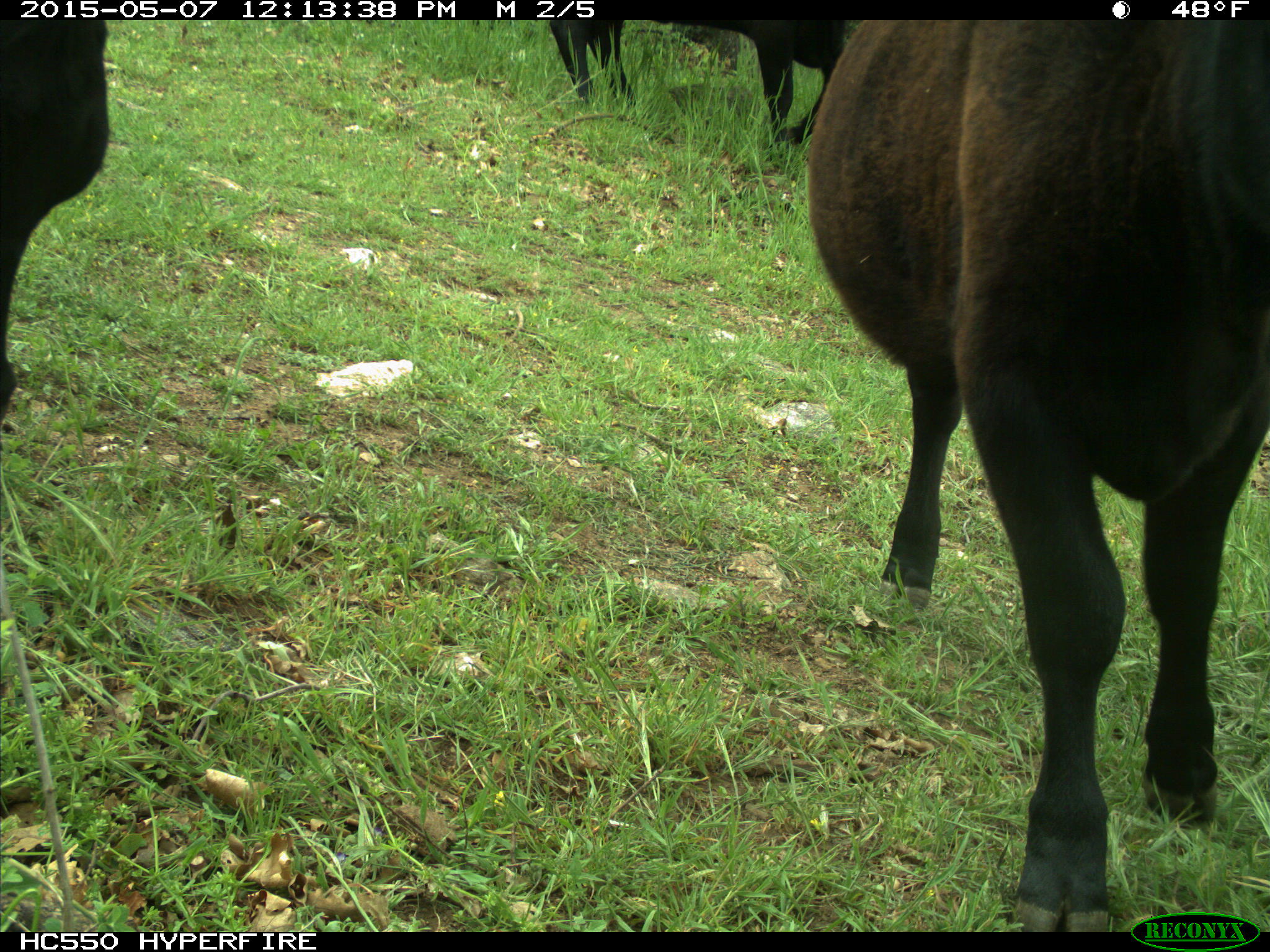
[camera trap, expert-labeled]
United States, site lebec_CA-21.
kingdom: Animalia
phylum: Chordata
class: Mammalia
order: Artiodactyla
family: Bovidae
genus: Bos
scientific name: Bos taurus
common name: domestic cow